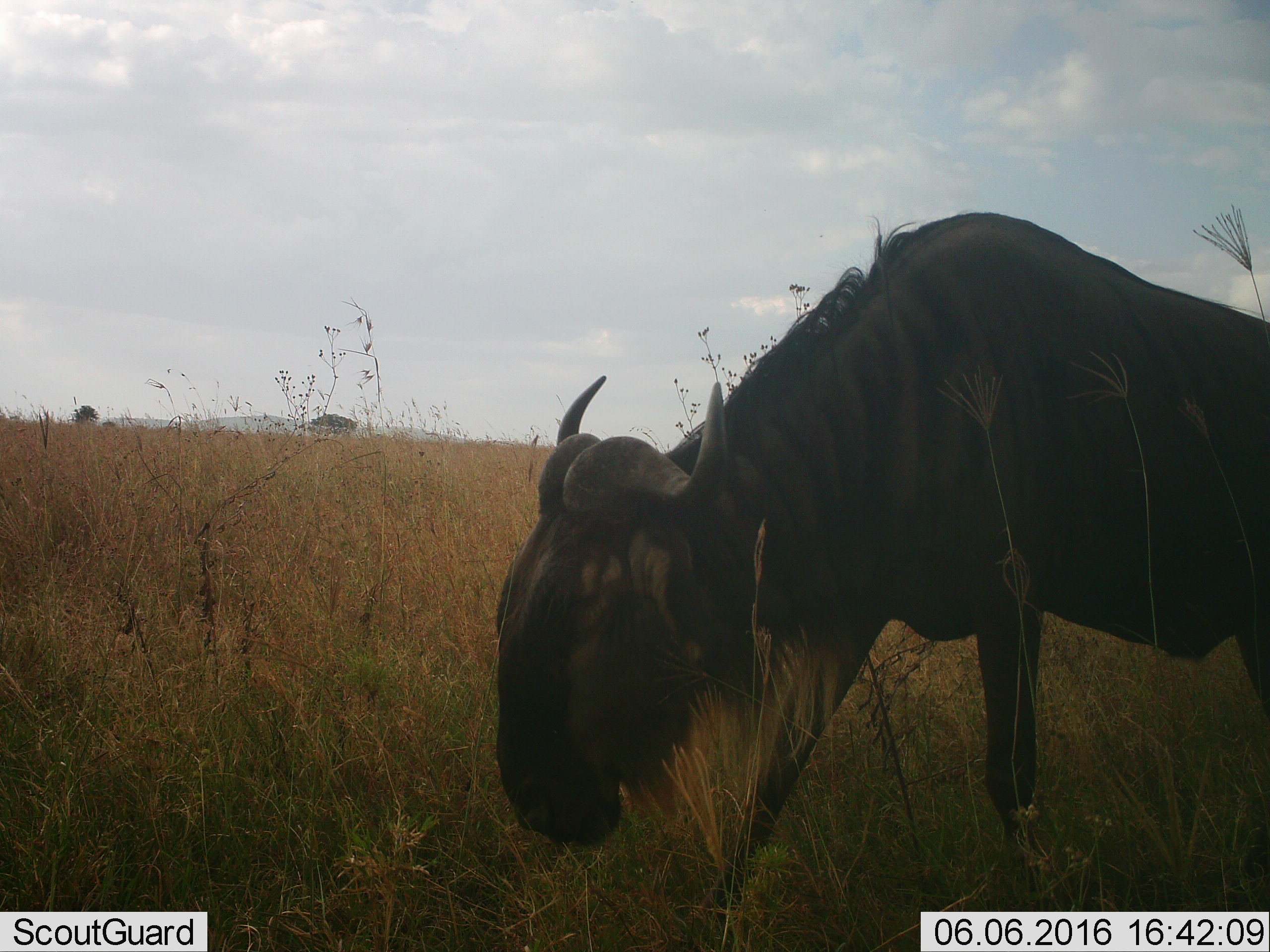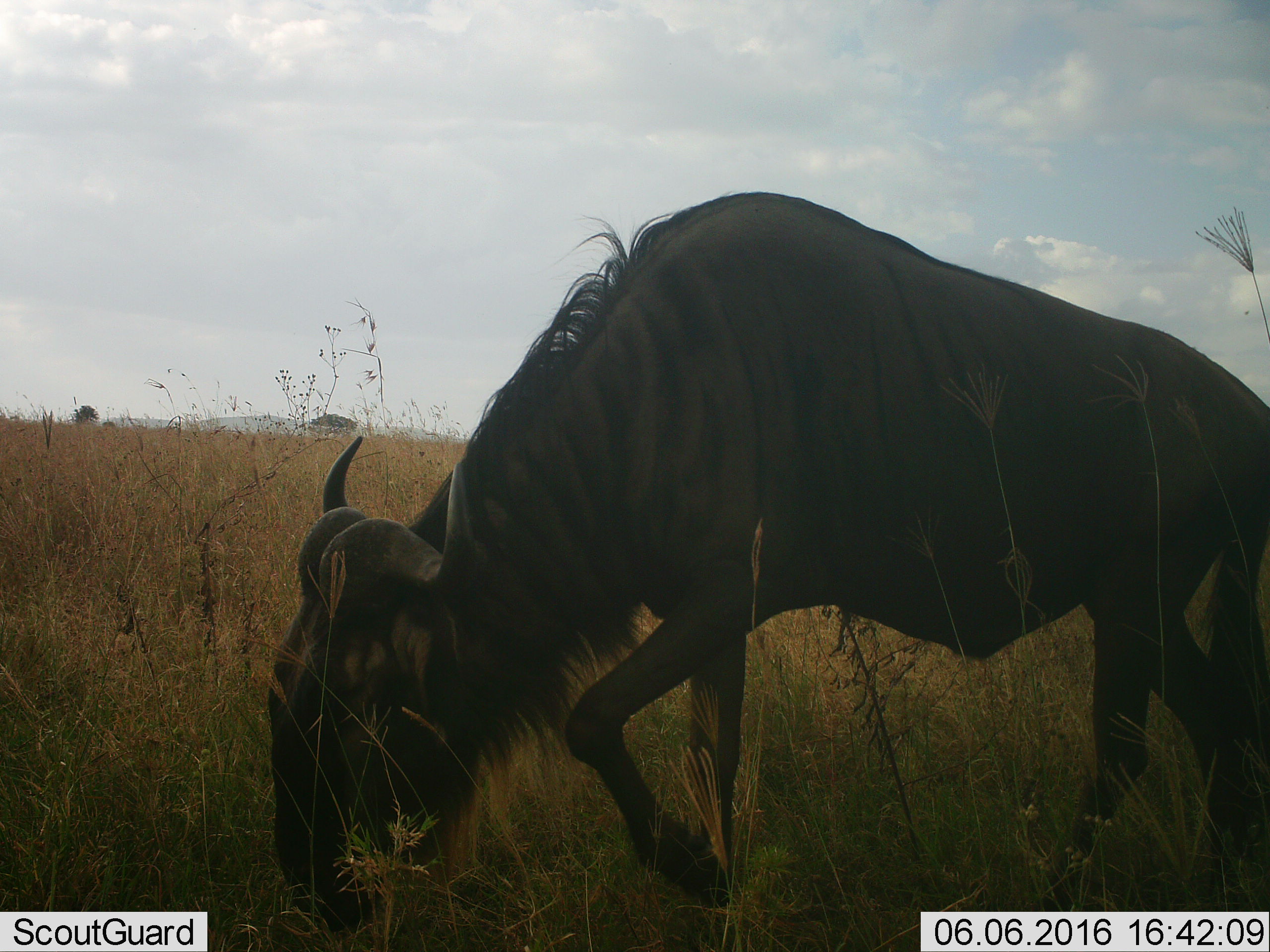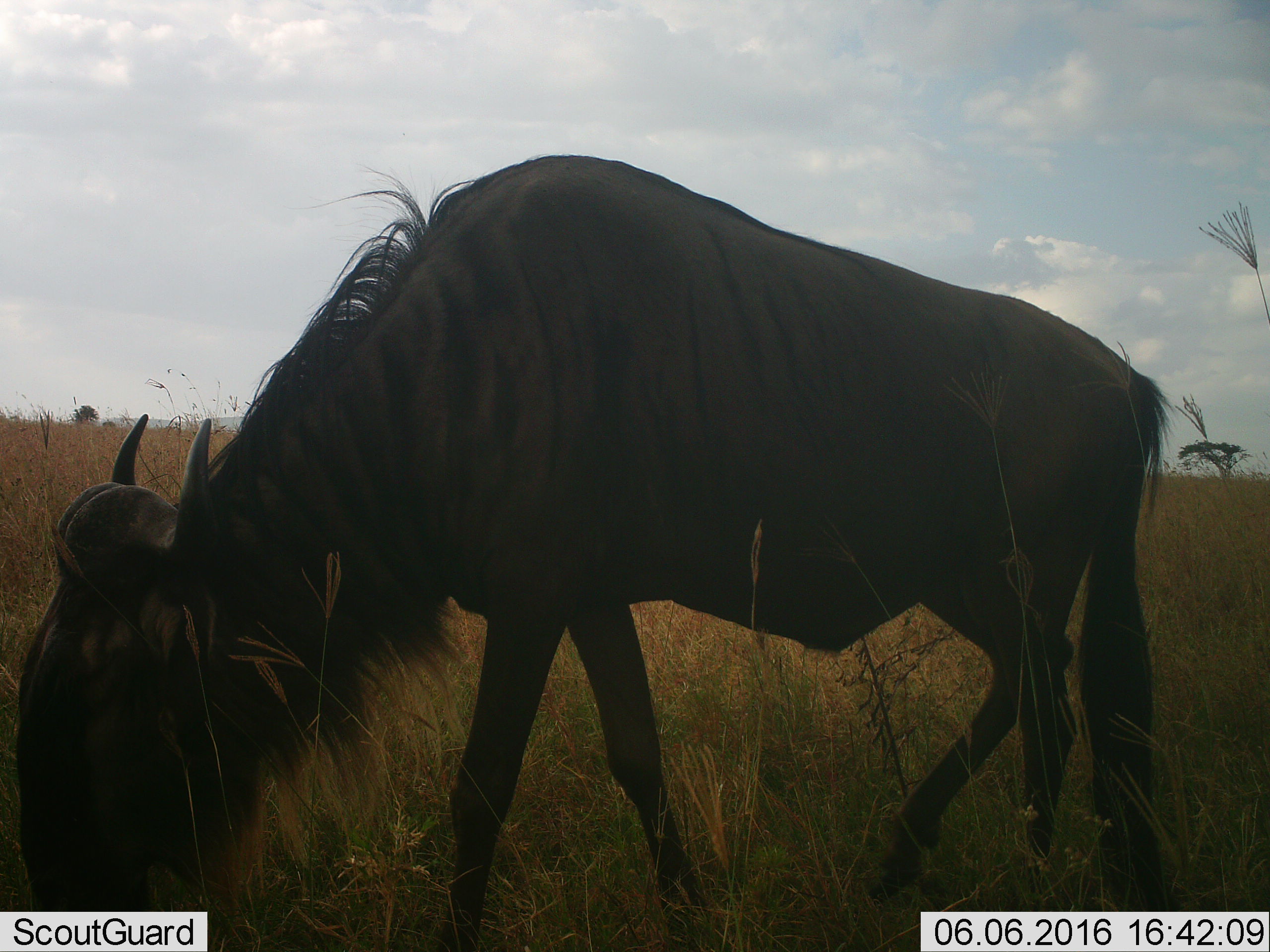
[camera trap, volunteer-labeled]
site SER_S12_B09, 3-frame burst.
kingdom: Animalia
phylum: Chordata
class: Mammalia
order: Artiodactyla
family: Bovidae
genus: Connochaetes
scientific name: Connochaetes taurinus taurinus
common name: blue wildebeest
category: wildebeestblue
Wildebeestblue (blue wildebeest) (Connochaetes taurinus taurinus), count 1. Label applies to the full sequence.